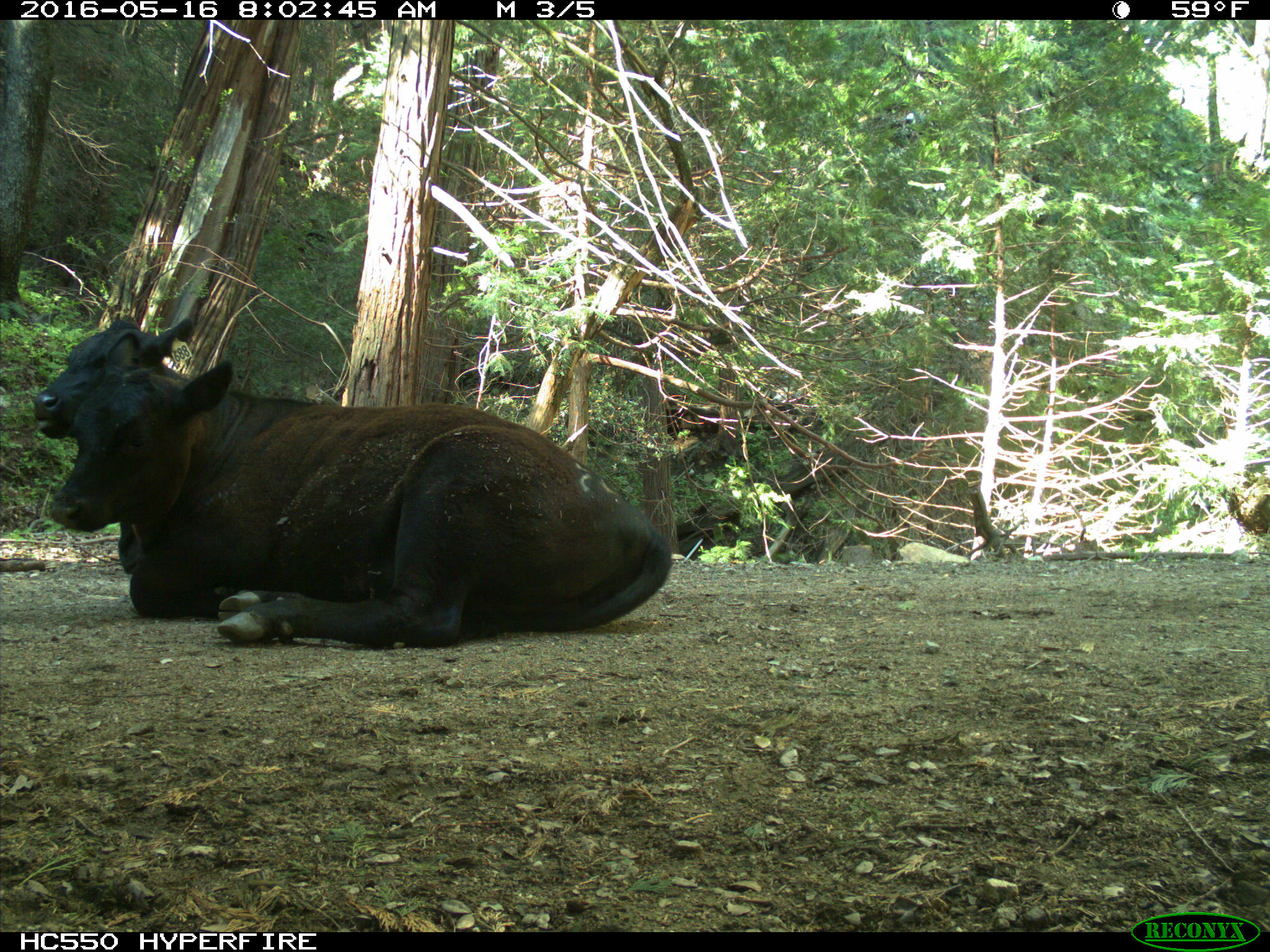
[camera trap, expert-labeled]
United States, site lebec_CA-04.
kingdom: Animalia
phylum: Chordata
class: Mammalia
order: Artiodactyla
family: Bovidae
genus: Bos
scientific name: Bos taurus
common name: domestic cow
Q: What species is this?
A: Bos taurus (domestic cow).